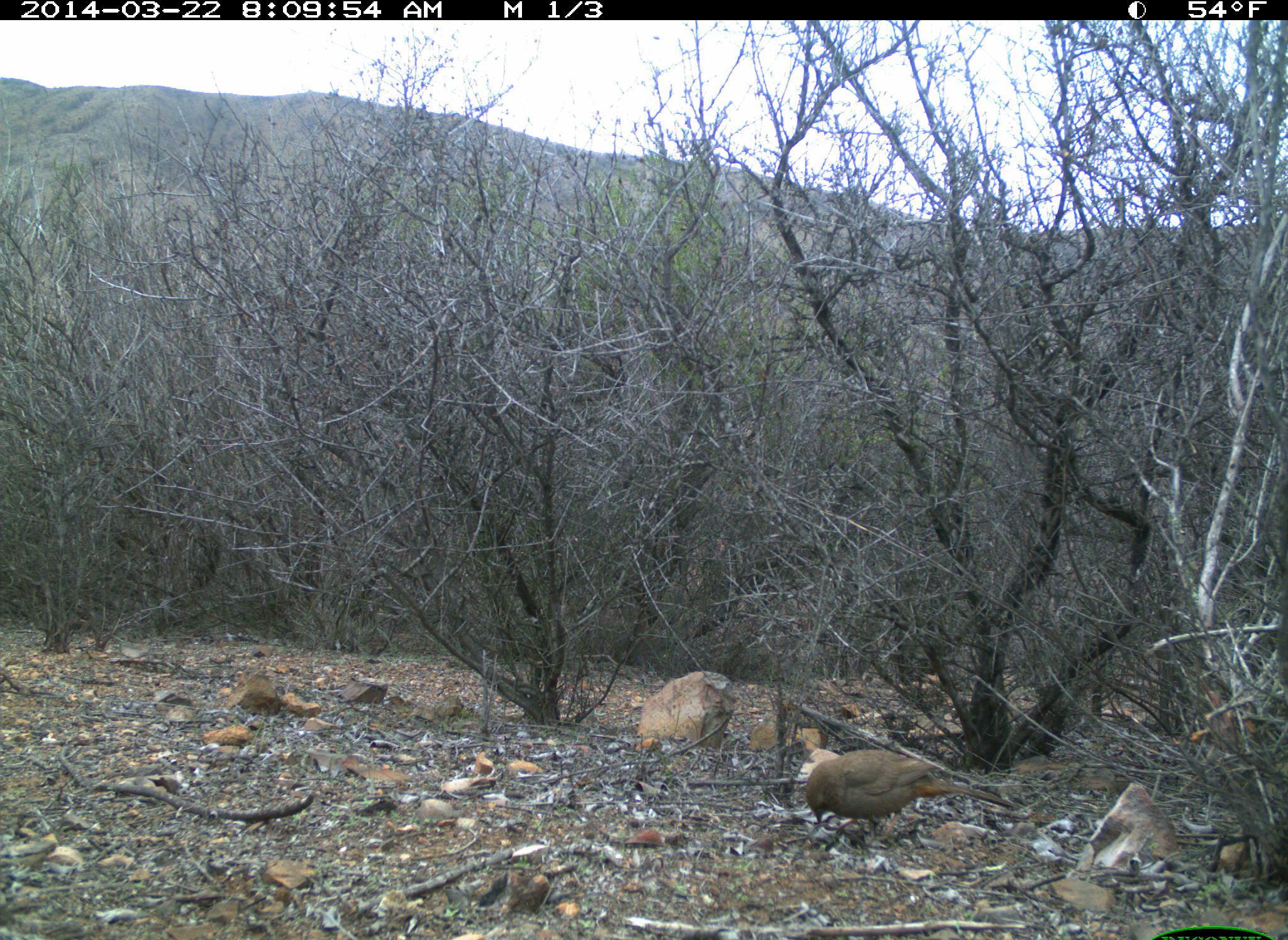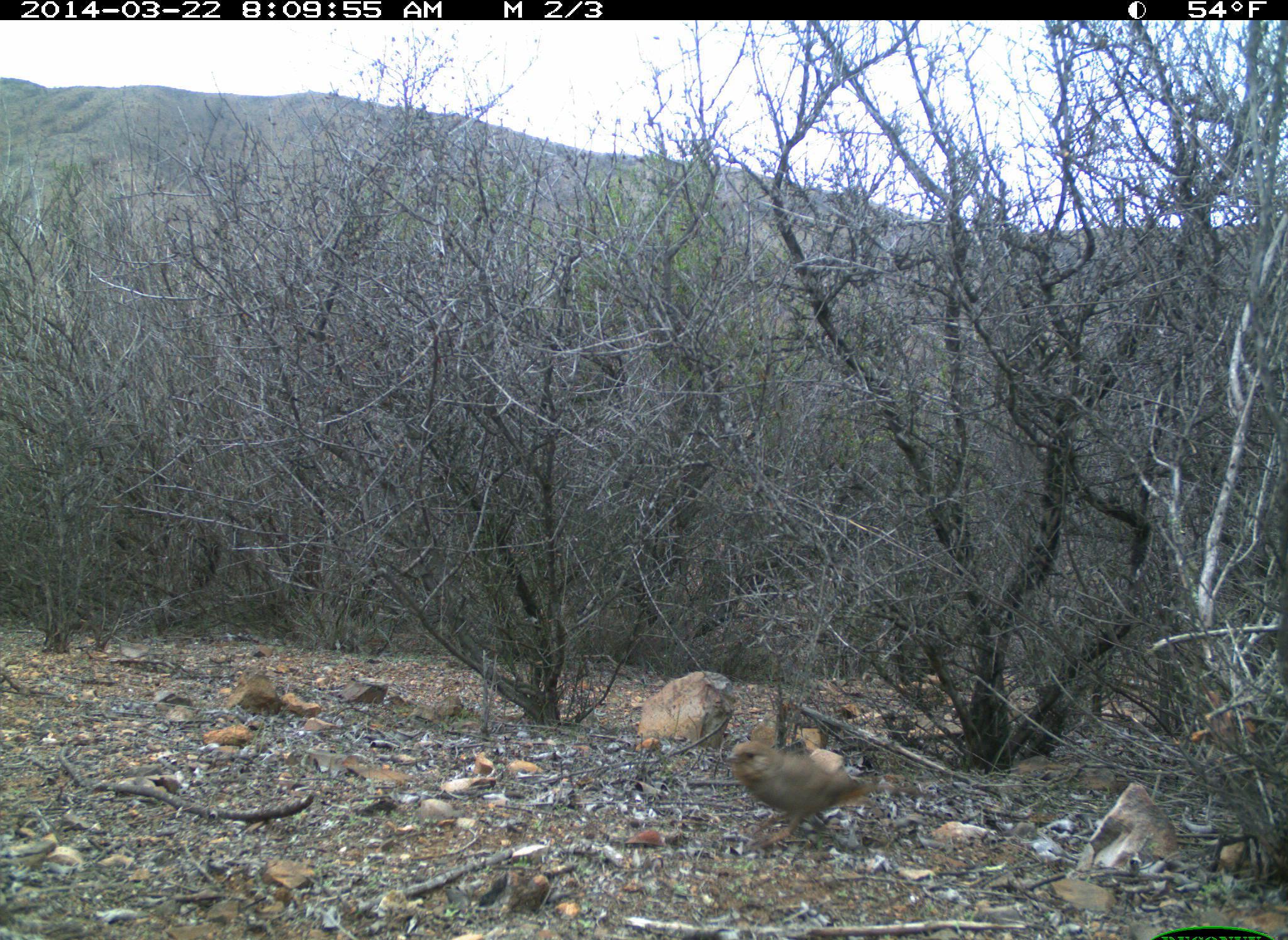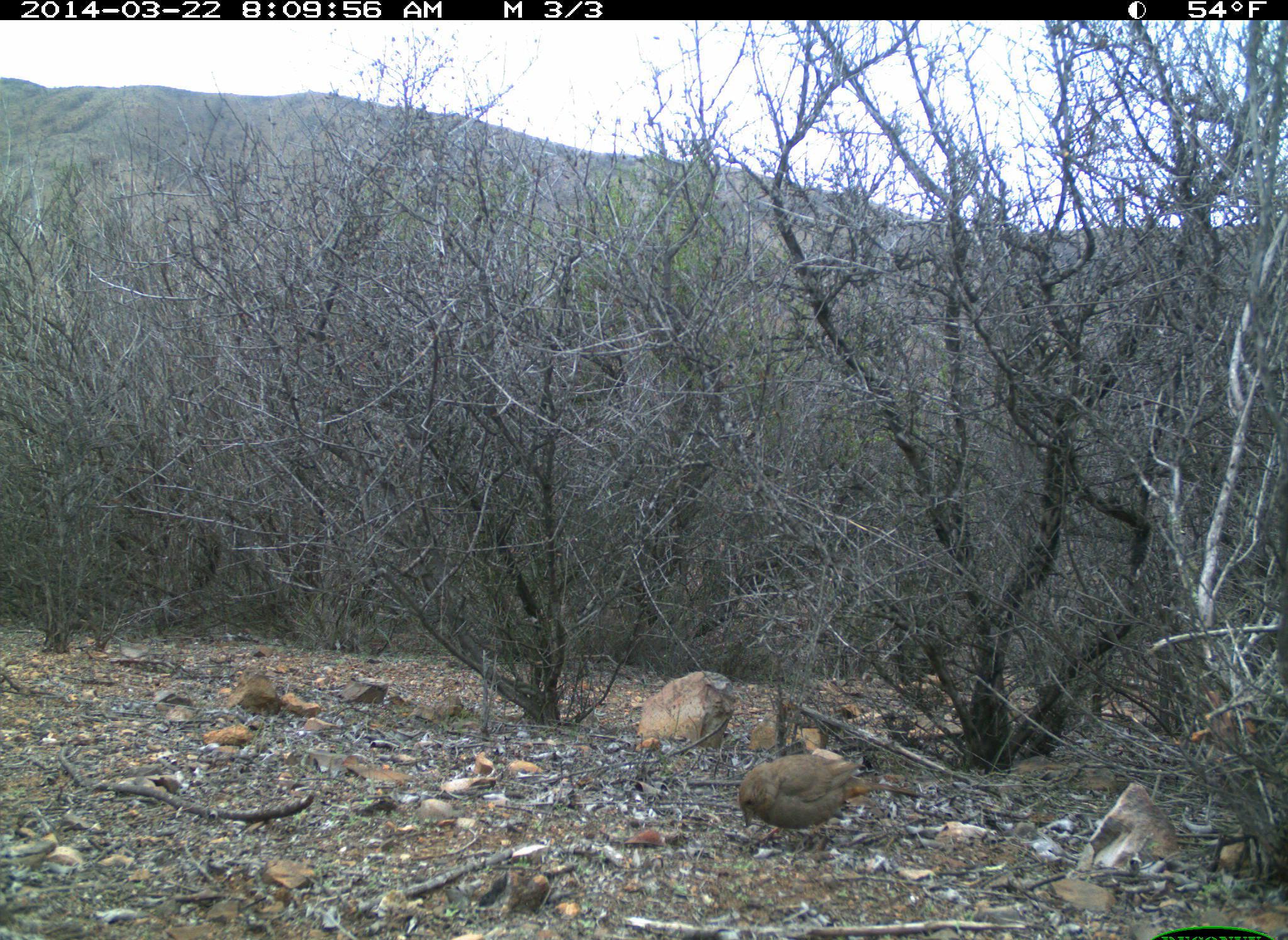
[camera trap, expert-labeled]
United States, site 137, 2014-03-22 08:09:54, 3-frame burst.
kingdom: Animalia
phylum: Chordata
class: Aves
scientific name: Aves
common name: bird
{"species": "bird (Aves)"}